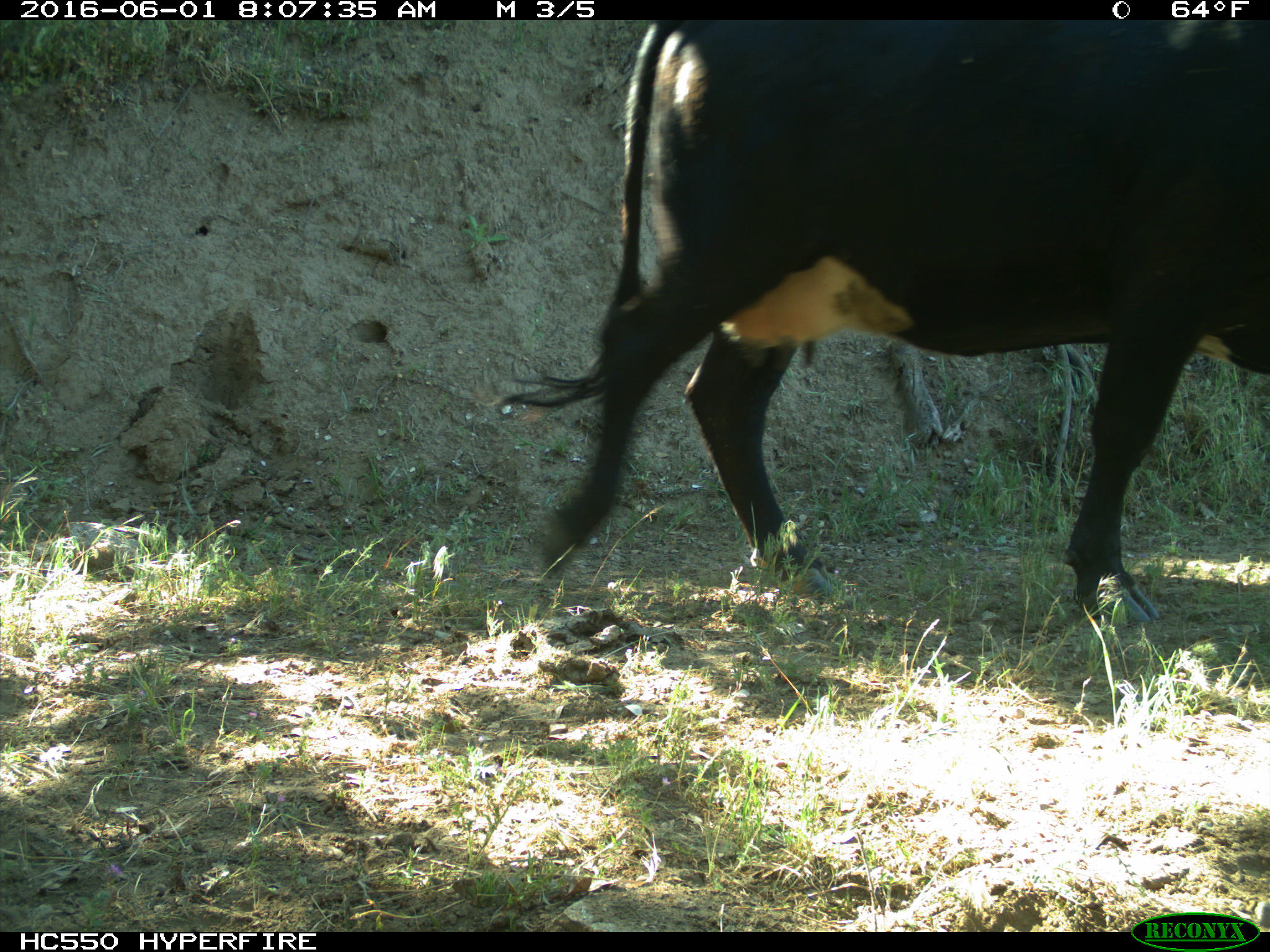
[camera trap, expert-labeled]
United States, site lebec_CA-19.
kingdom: Animalia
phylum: Chordata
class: Mammalia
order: Artiodactyla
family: Bovidae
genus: Bos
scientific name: Bos taurus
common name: domestic cow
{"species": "Bos taurus (domestic cow)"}